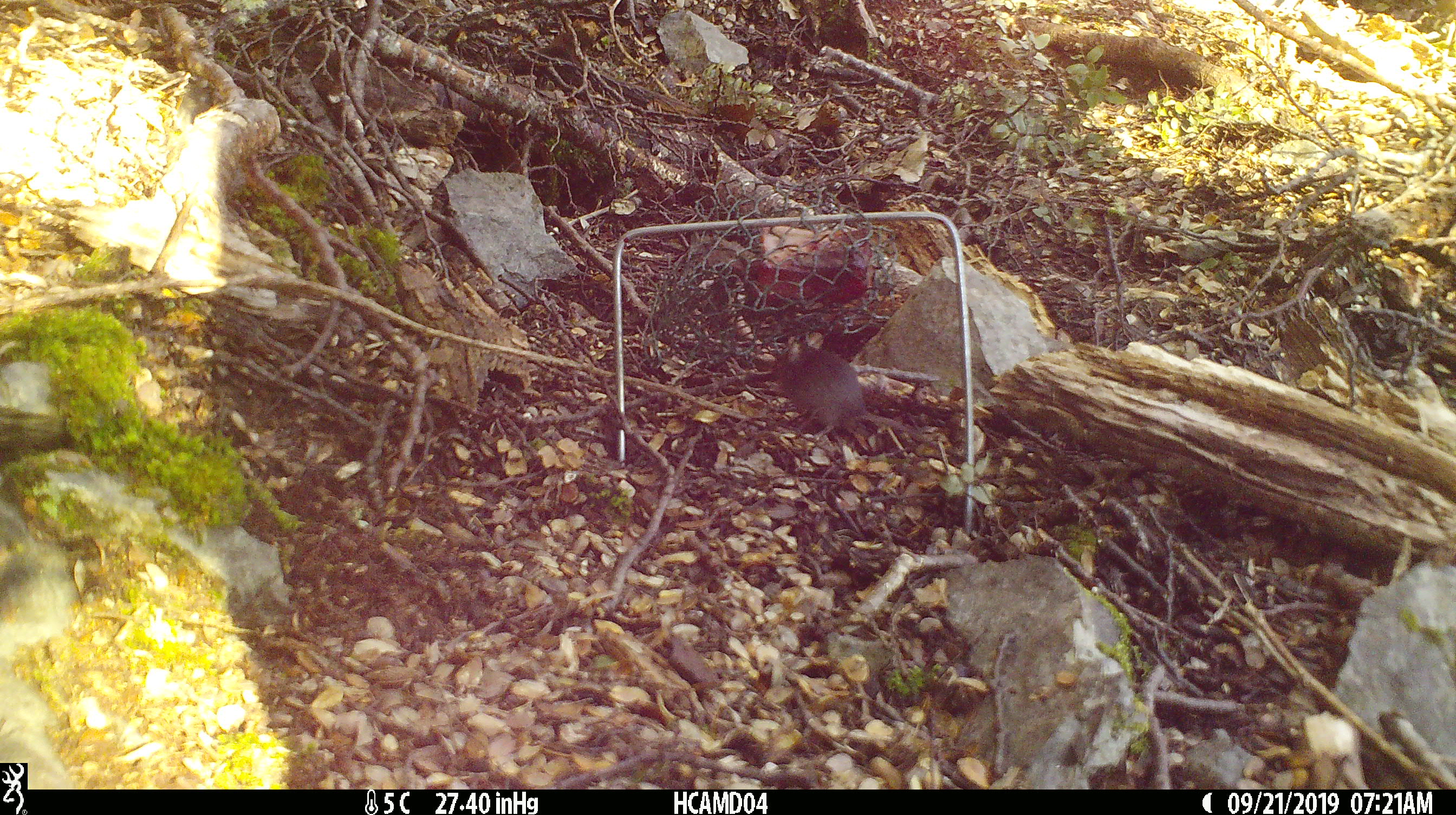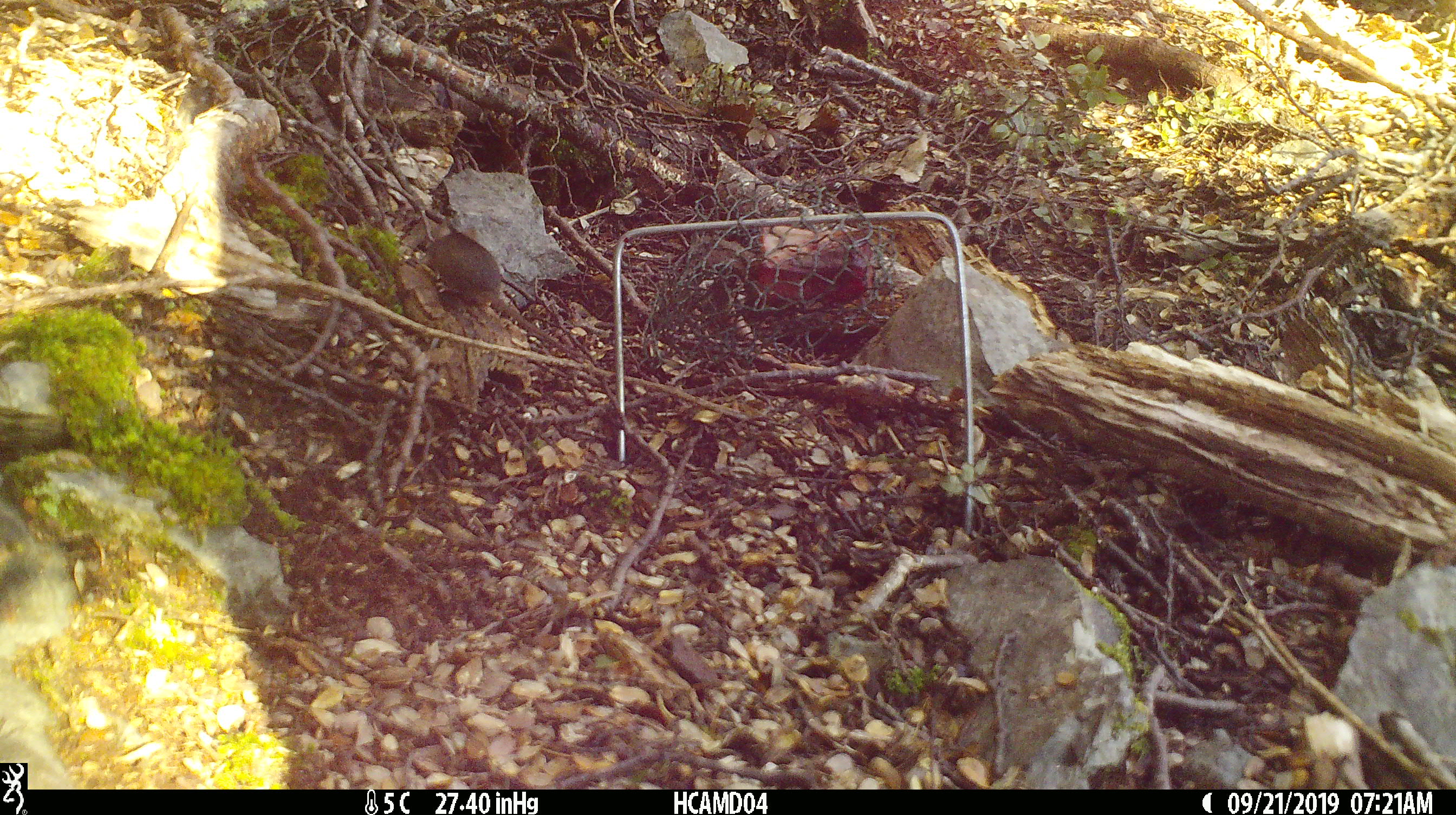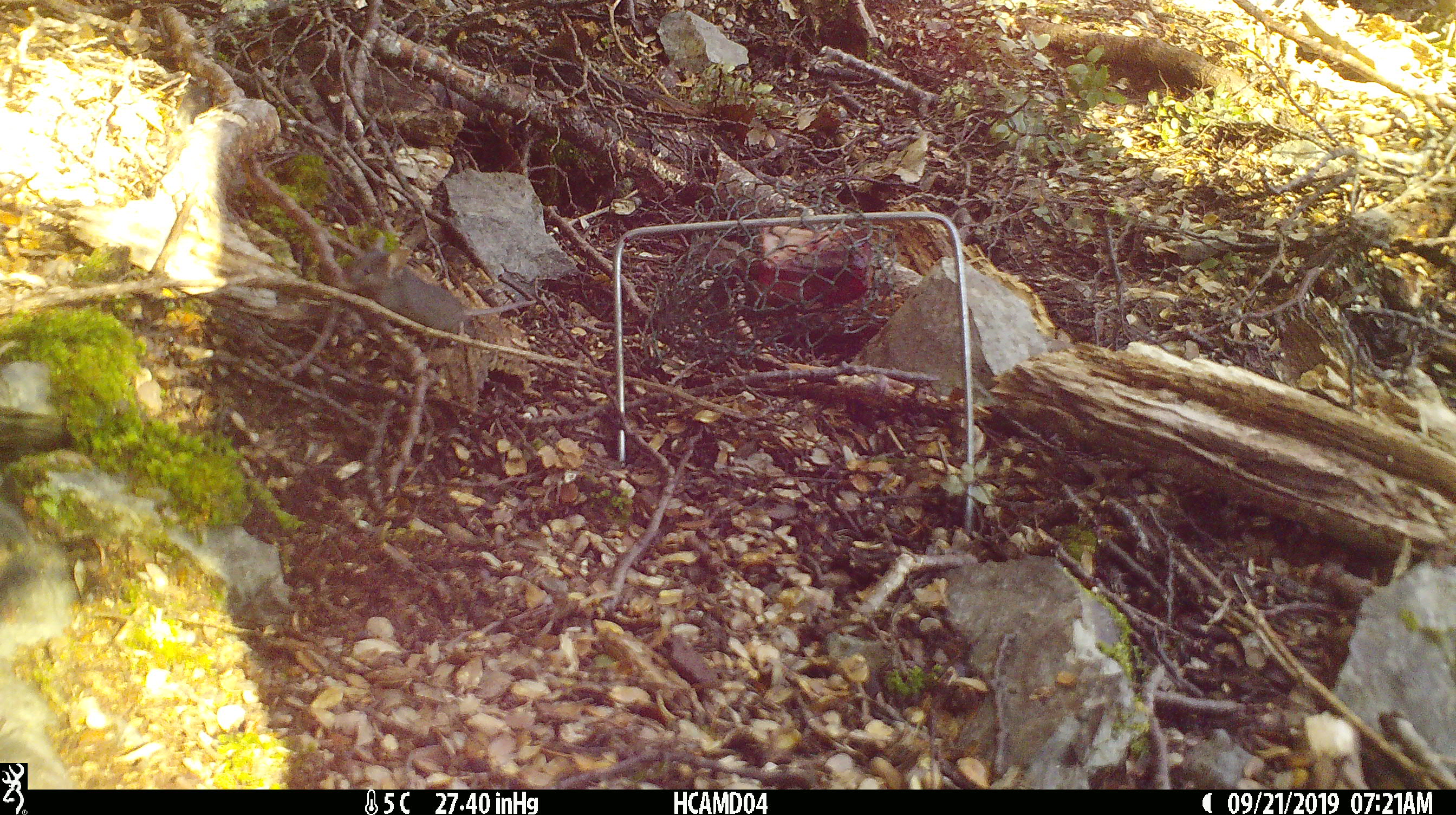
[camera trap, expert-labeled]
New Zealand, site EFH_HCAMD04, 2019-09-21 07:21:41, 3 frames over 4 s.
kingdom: Animalia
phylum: Chordata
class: Mammalia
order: Rodentia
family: Muridae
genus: Mus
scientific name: Mus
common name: mouse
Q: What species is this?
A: Mouse (Mus).